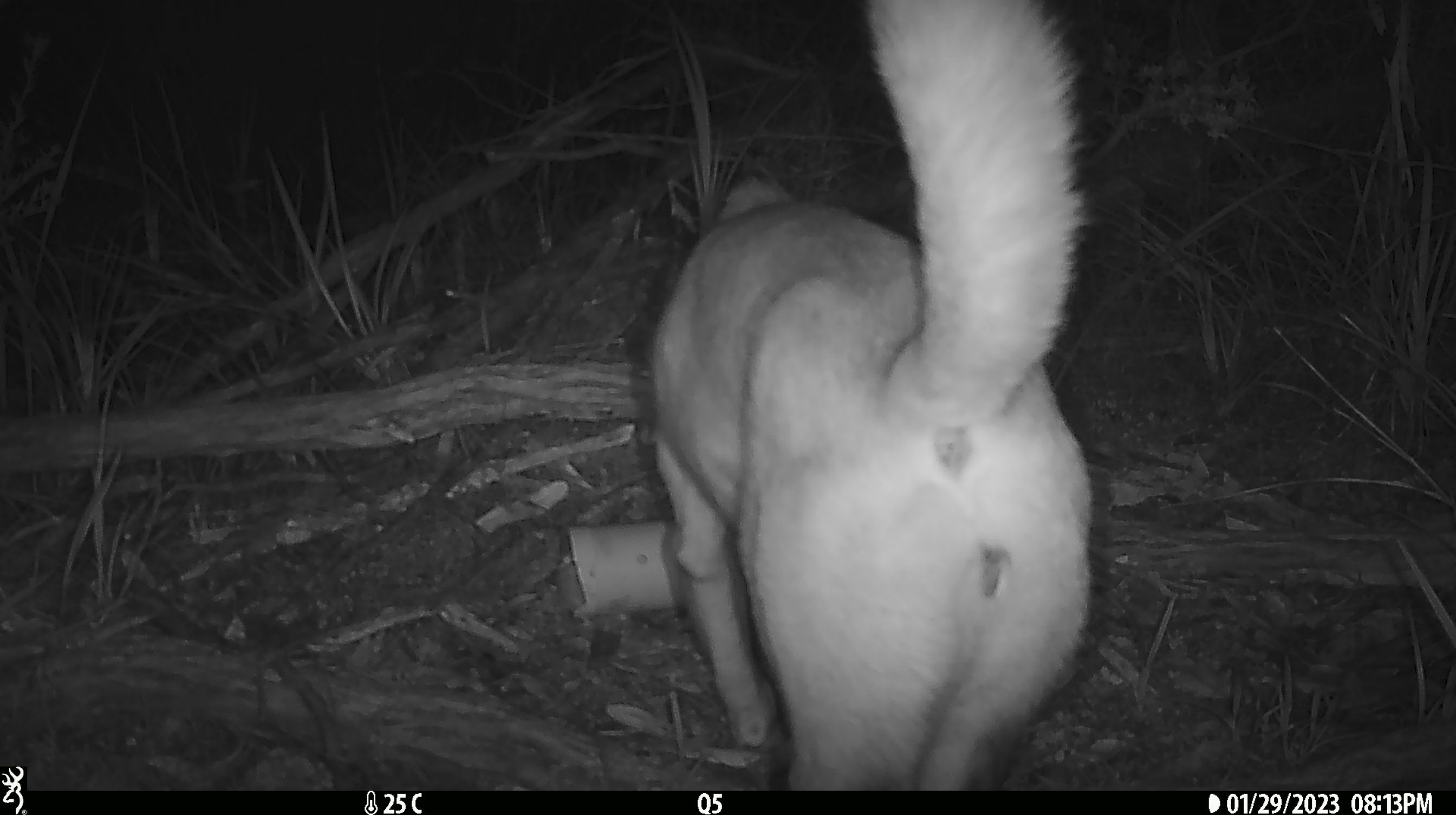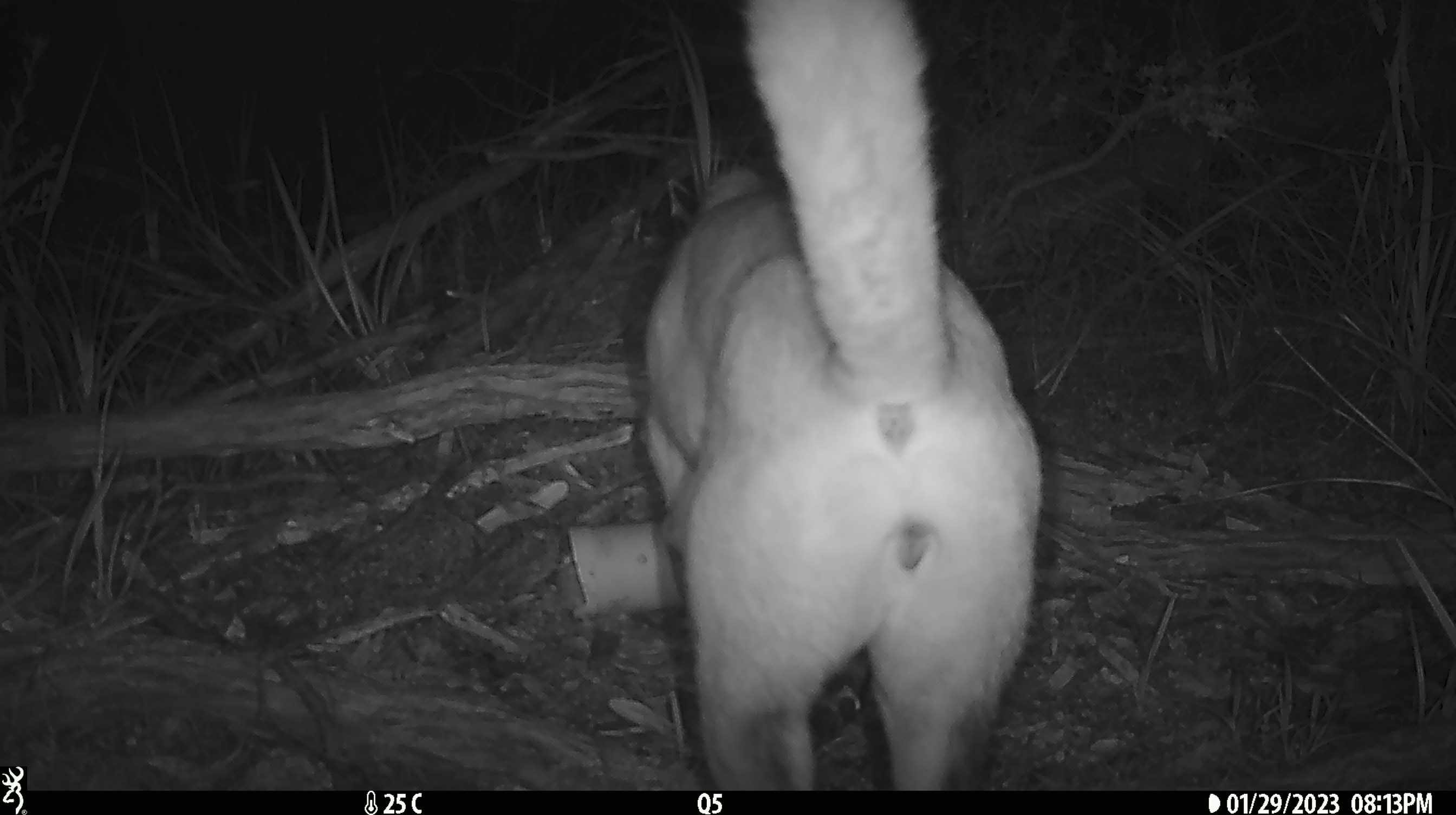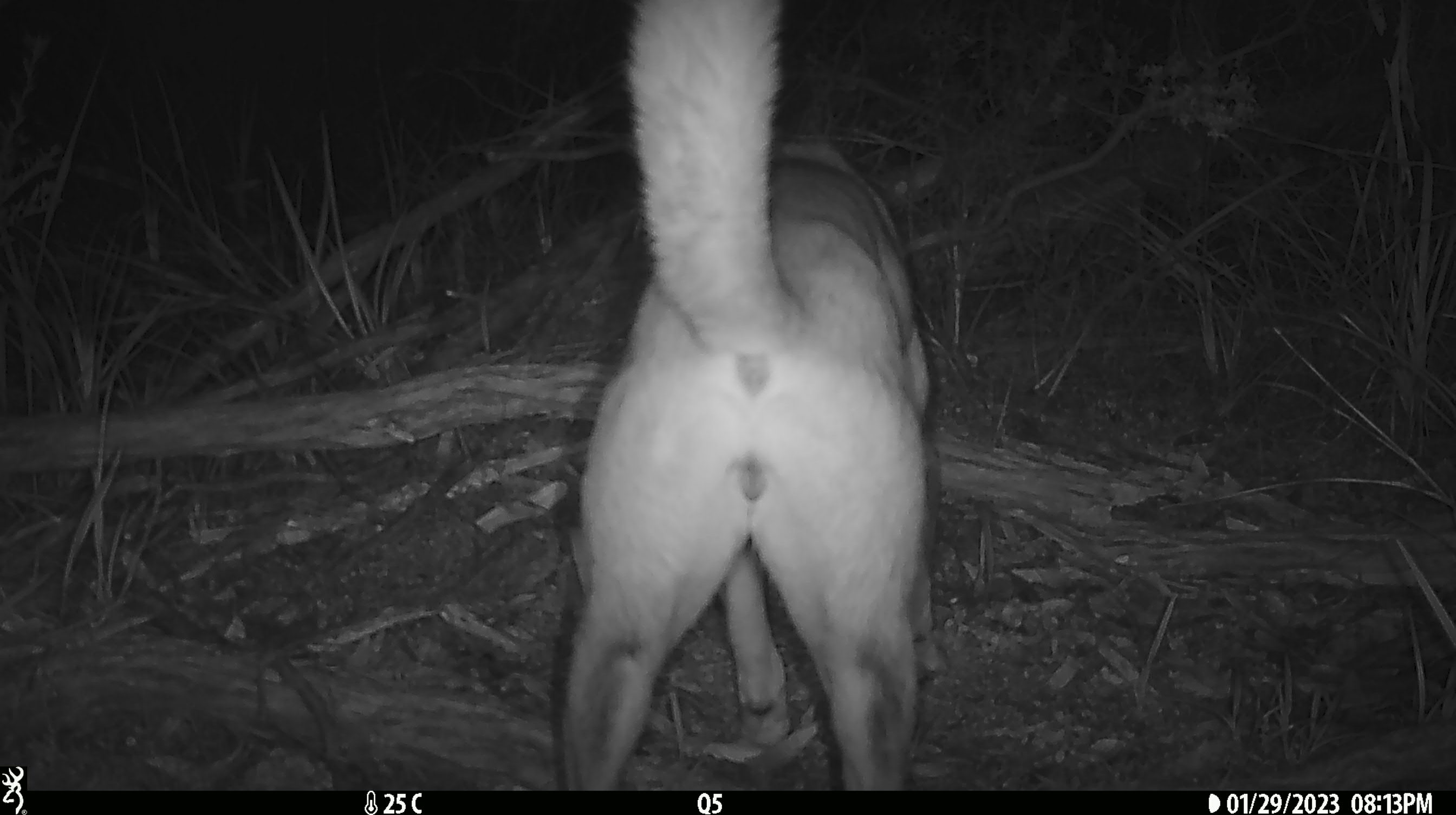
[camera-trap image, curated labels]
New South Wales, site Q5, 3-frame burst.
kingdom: Animalia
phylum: Chordata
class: Mammalia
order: Carnivora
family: Canidae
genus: Canis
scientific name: Canis familiaris dingo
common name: dingo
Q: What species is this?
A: Dingo (Canis familiaris dingo).